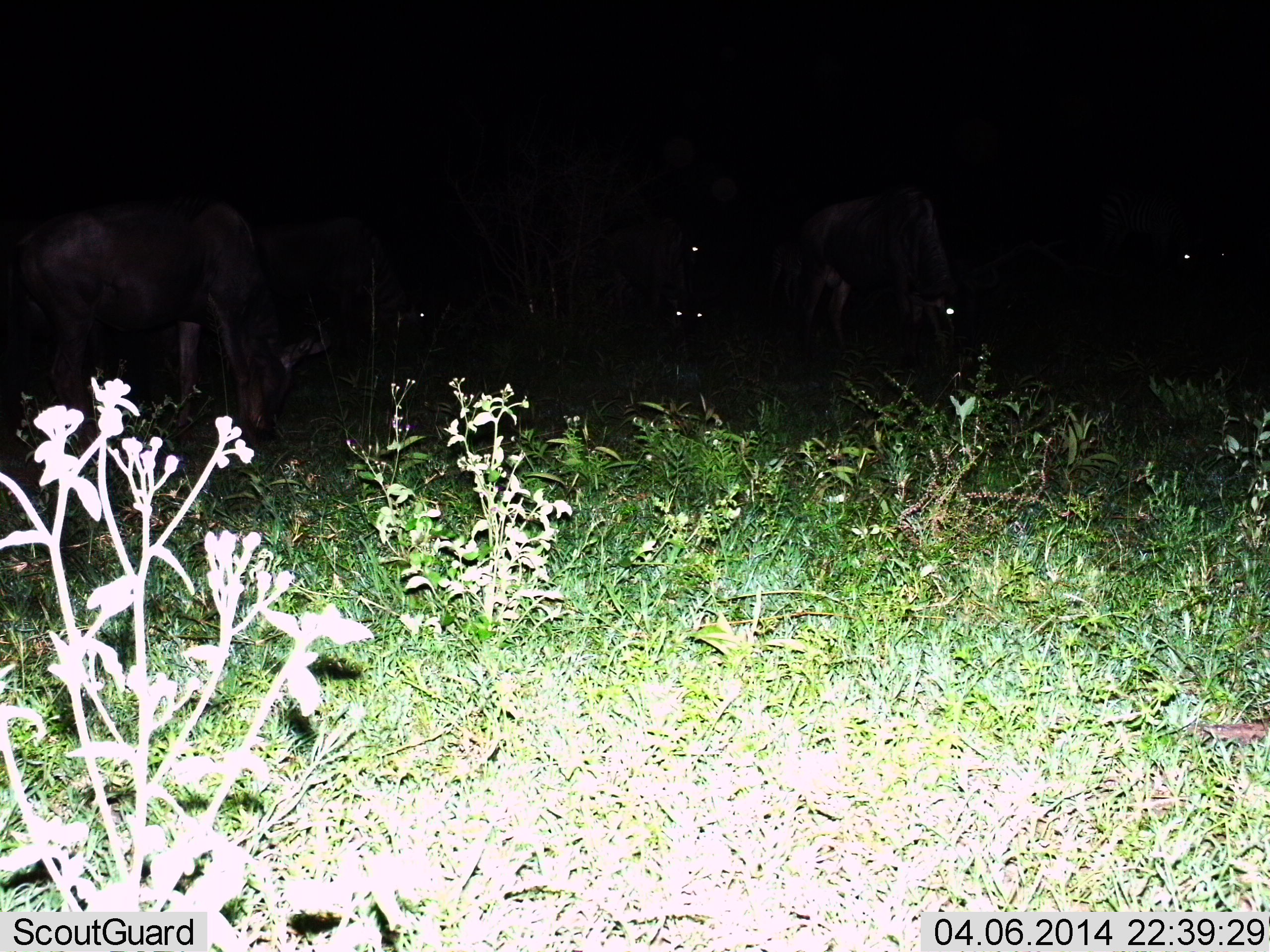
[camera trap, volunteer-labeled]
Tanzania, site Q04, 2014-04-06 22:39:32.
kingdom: Animalia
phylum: Chordata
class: Mammalia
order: Artiodactyla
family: Bovidae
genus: Connochaetes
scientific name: Connochaetes taurinus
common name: blue wildebeest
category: wildebeest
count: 6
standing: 55%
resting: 0%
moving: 0%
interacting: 0%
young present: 0%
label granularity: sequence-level